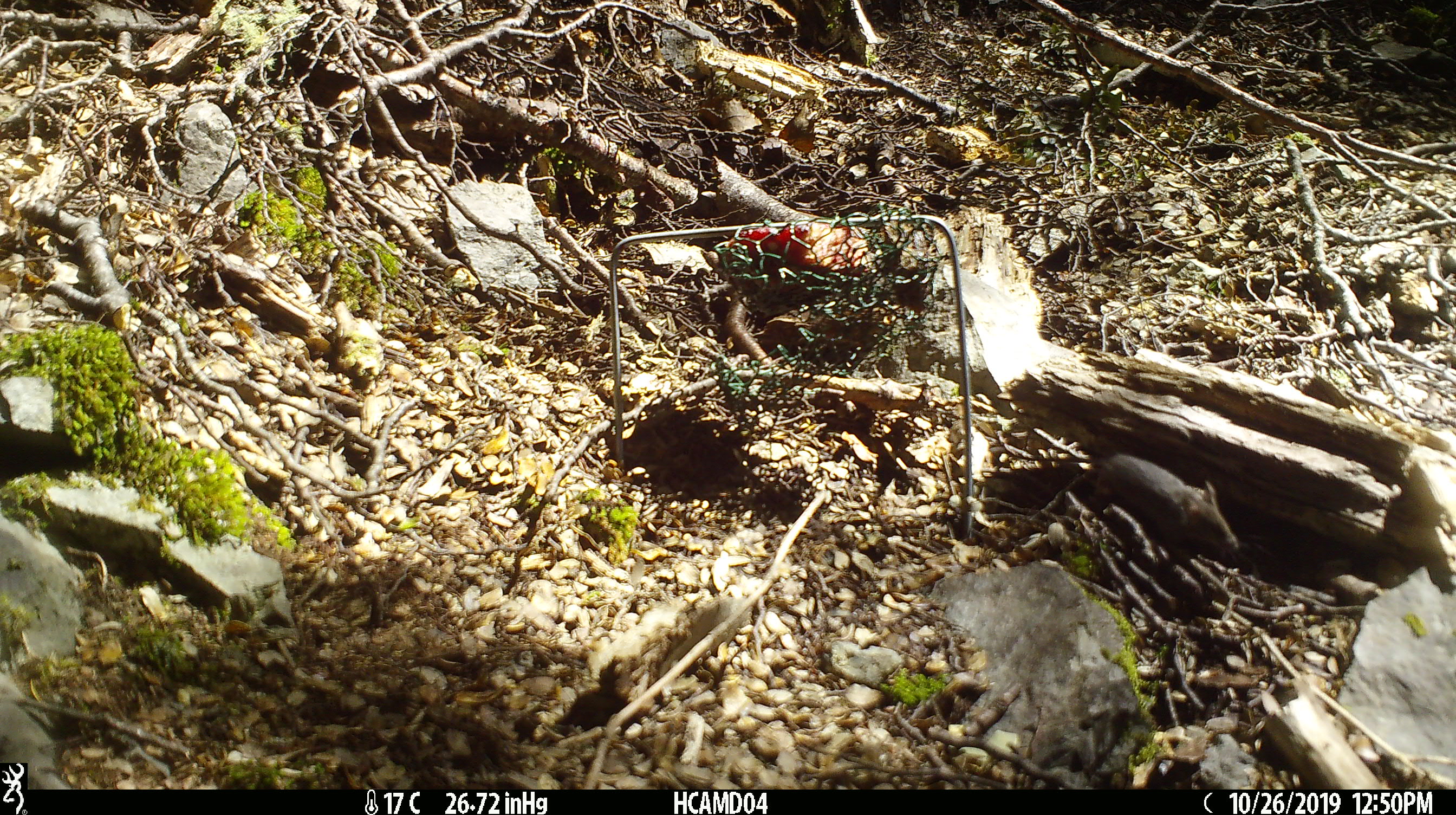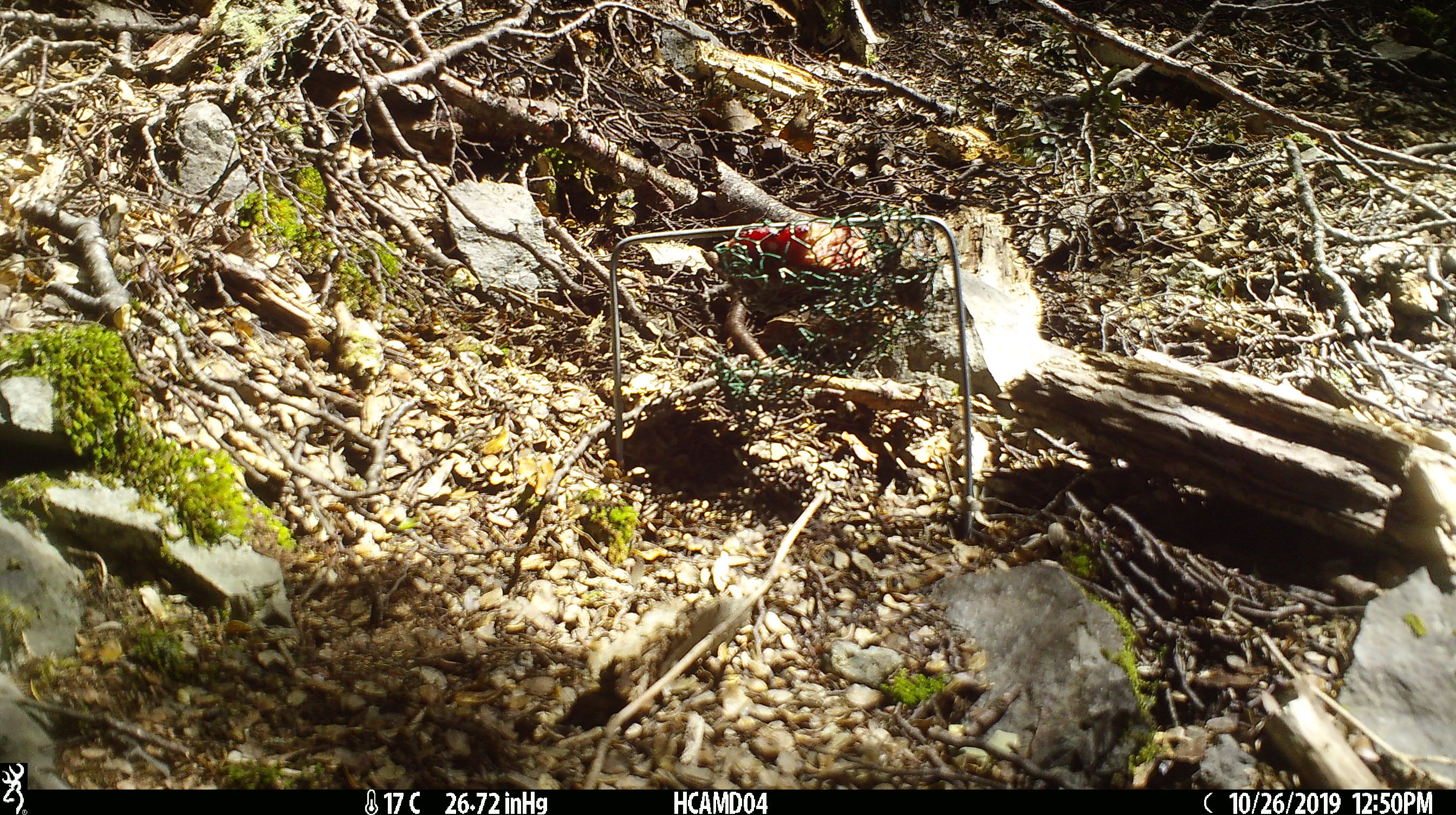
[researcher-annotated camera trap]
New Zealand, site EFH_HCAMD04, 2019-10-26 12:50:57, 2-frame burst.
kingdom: Animalia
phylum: Chordata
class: Mammalia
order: Rodentia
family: Muridae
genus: Mus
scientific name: Mus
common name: mouse